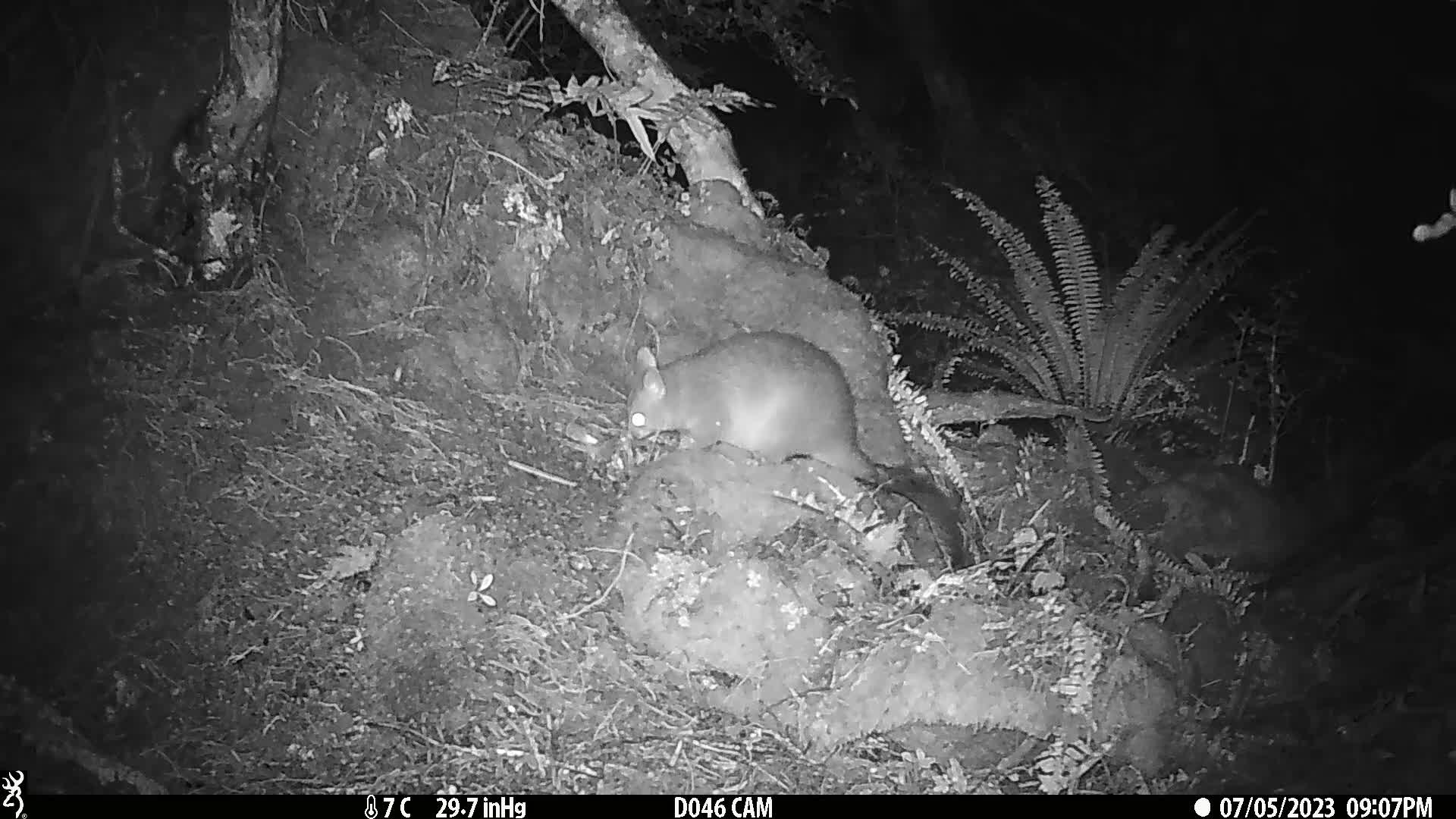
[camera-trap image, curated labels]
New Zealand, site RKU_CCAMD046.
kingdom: Animalia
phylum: Chordata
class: Mammalia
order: Diprotodontia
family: Phalangeridae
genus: Trichosurus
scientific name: Trichosurus vulpecula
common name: common brushtail possum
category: possum